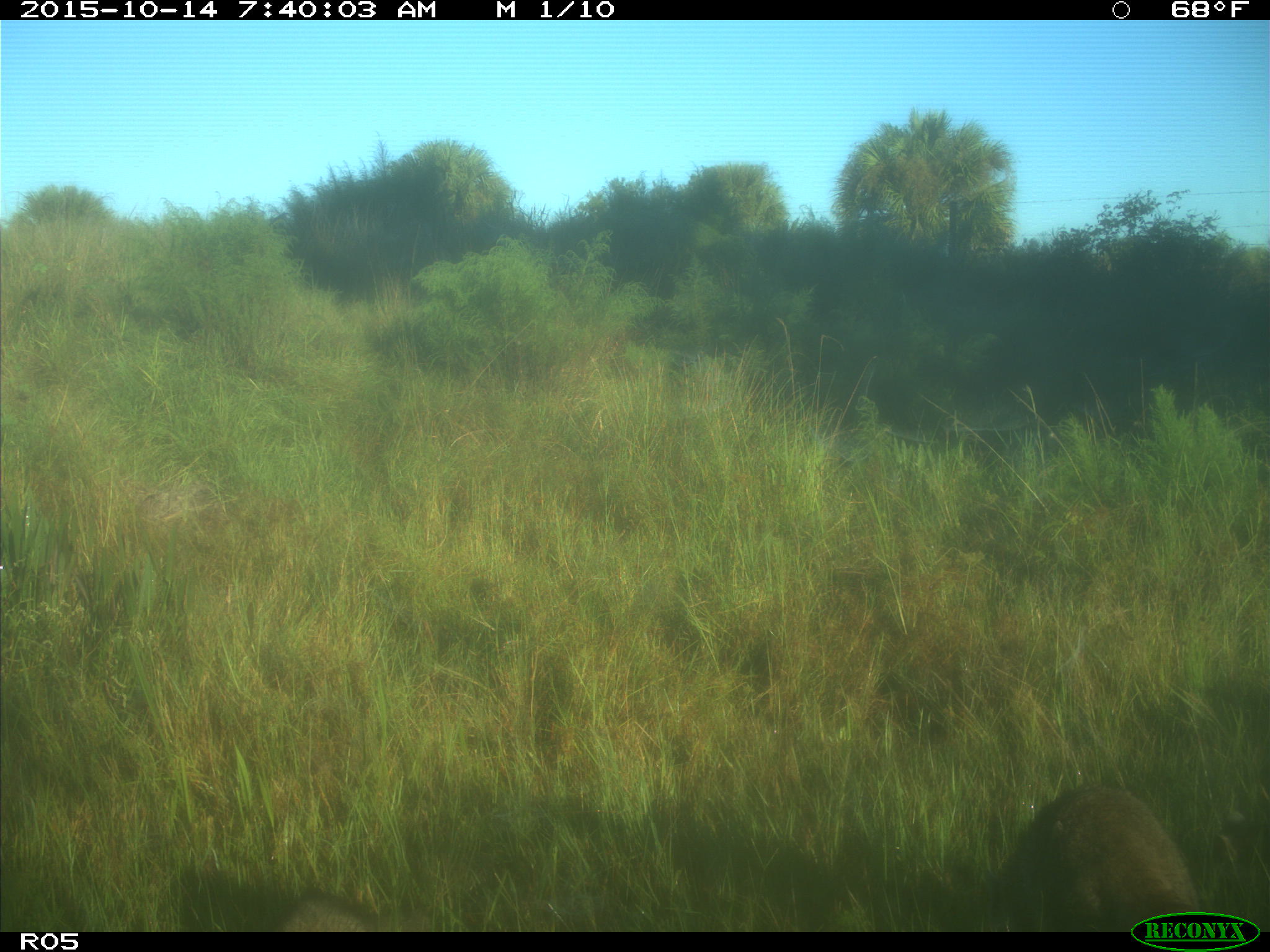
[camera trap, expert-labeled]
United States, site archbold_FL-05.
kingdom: Animalia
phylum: Chordata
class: Mammalia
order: Carnivora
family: Procyonidae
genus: Procyon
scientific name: Procyon lotor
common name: common raccoon